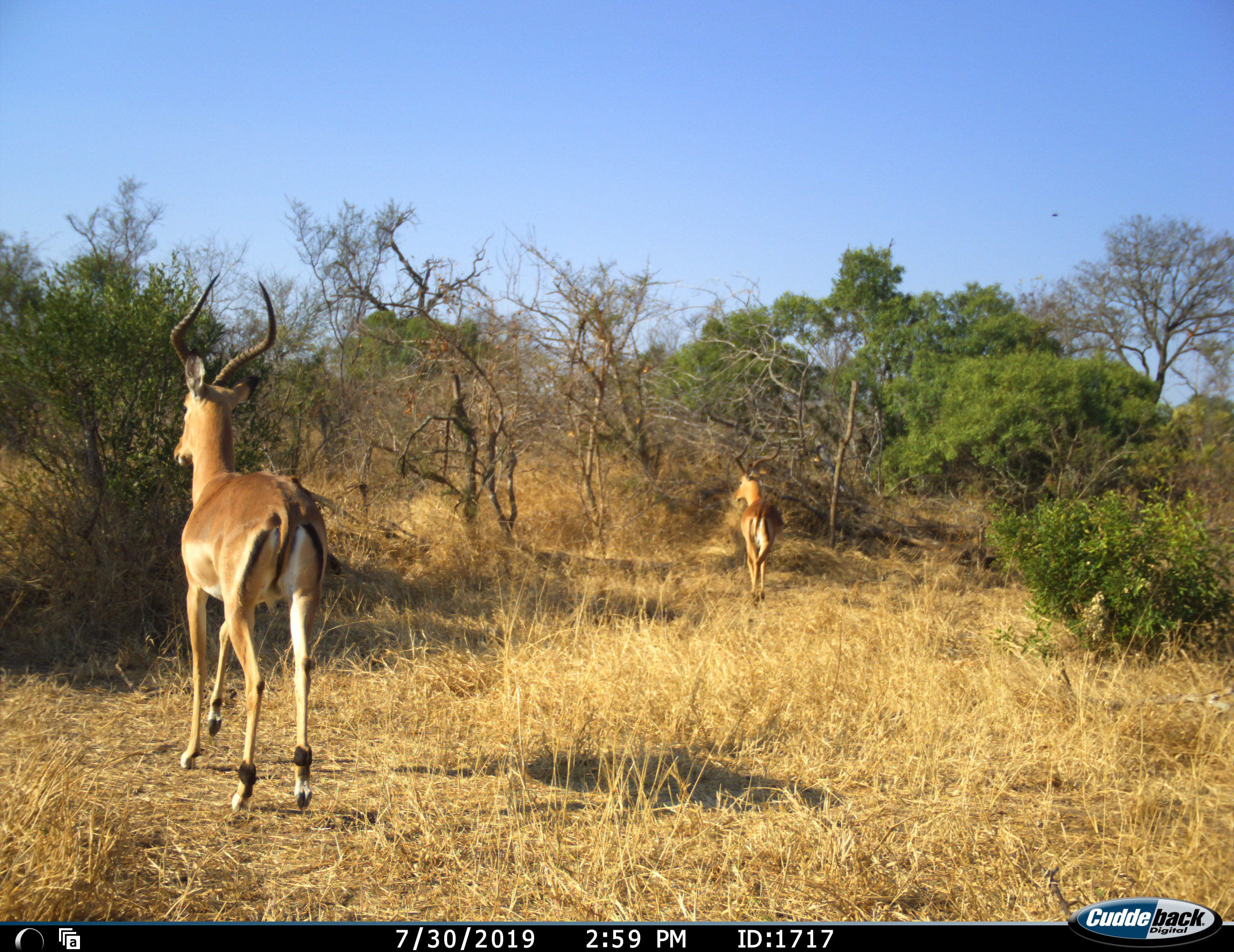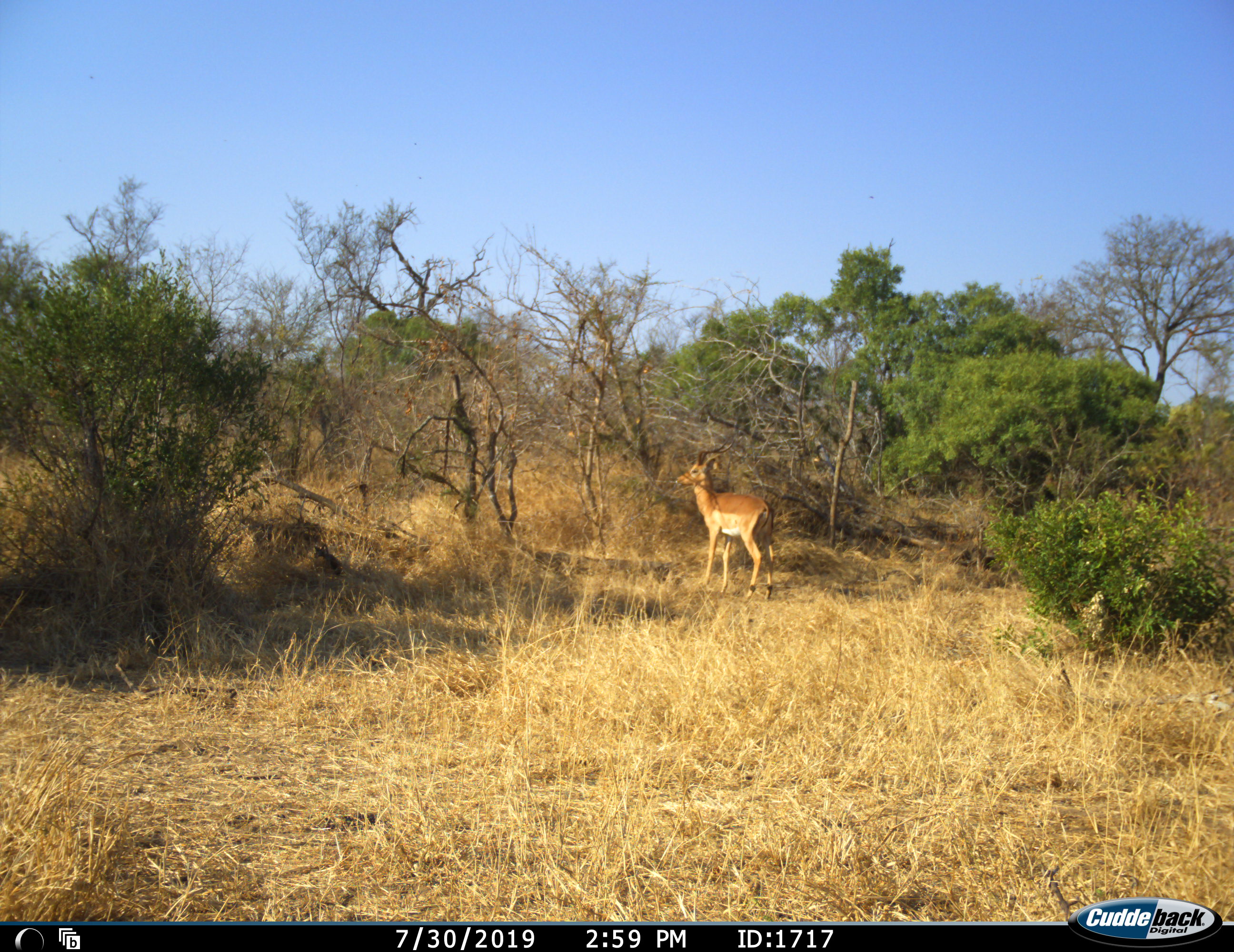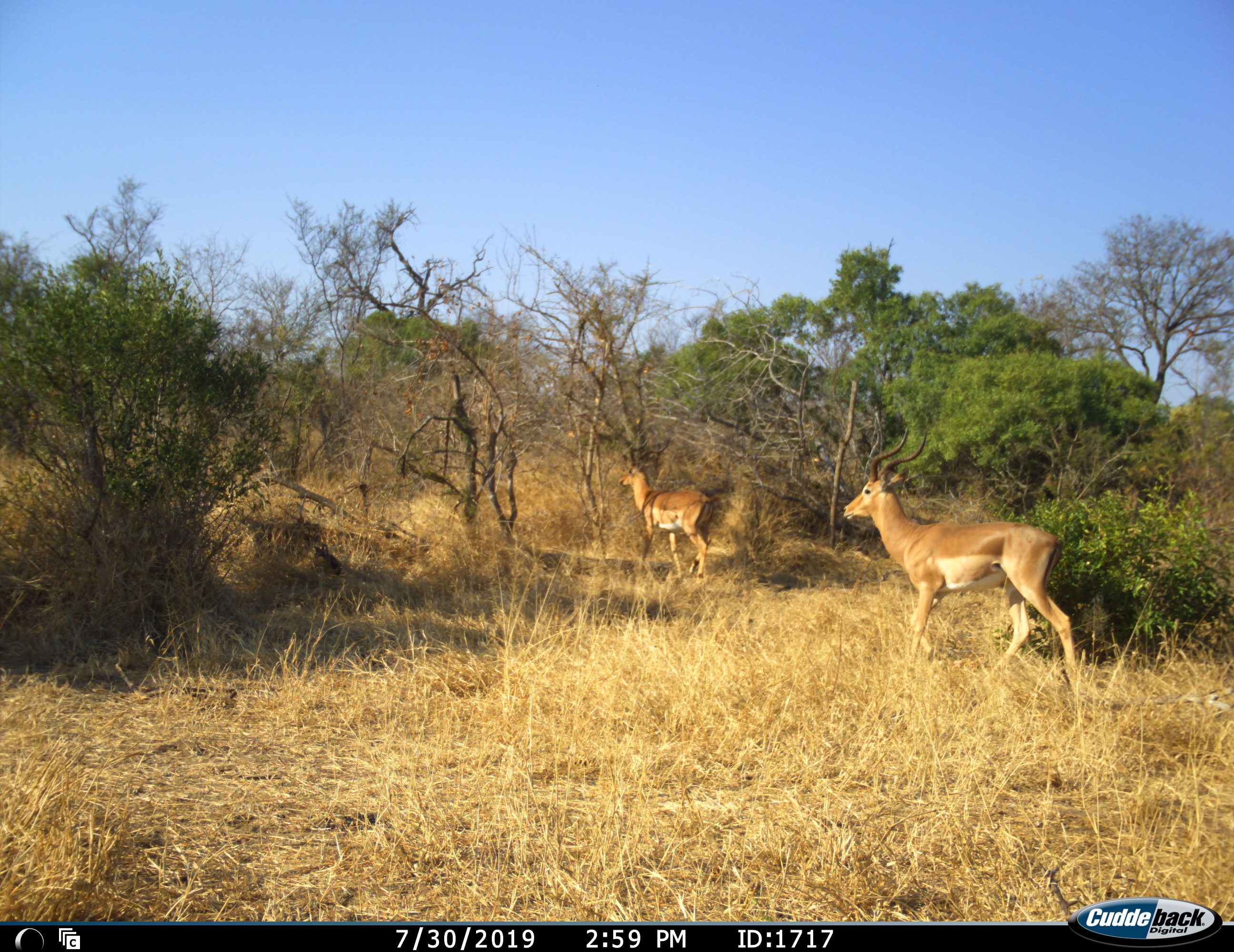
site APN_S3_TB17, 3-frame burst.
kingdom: Animalia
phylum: Chordata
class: Mammalia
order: Artiodactyla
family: Bovidae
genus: Aepyceros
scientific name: Aepyceros melampus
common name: impala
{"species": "impala (Aepyceros melampus)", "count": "3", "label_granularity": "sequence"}